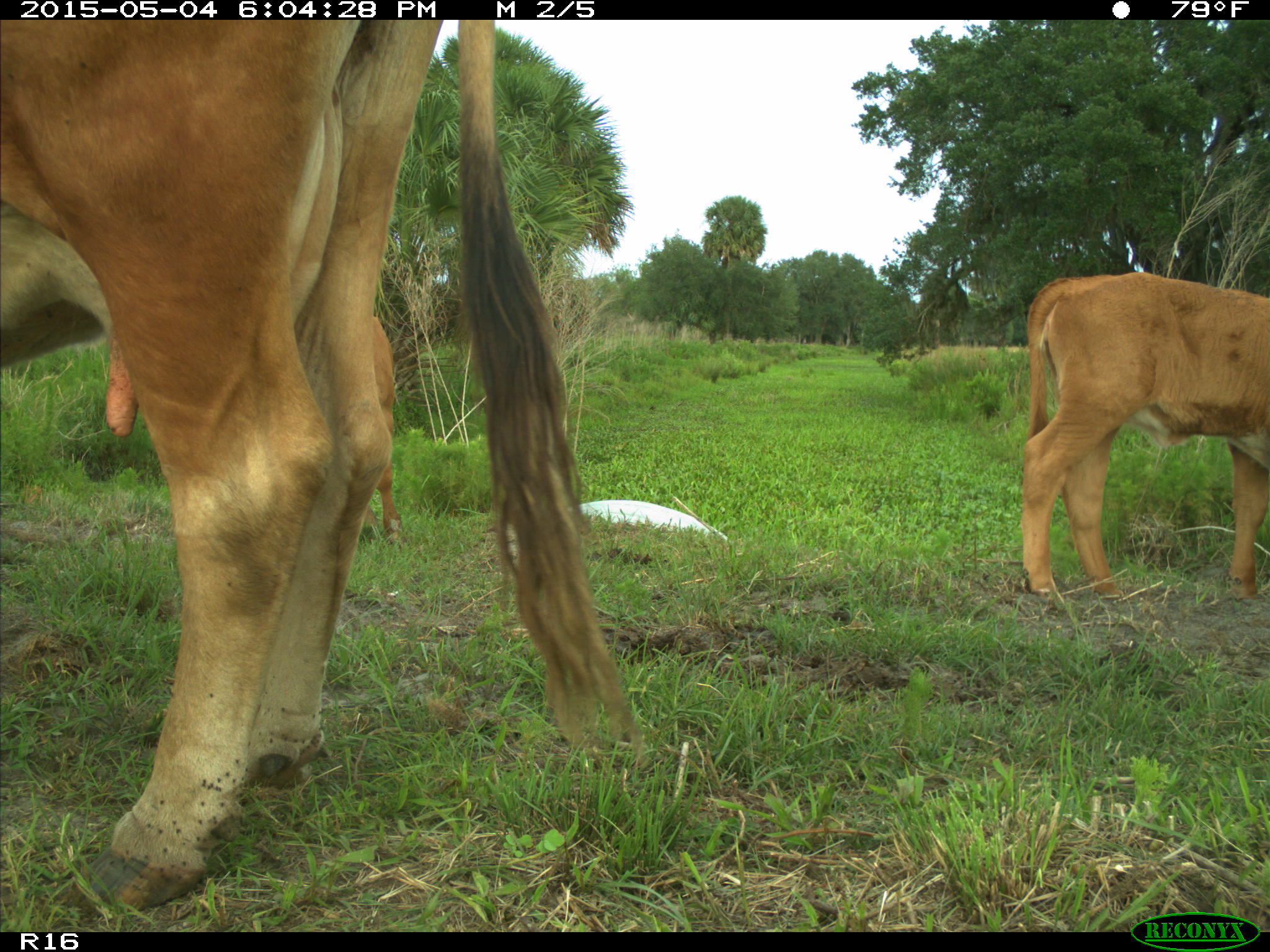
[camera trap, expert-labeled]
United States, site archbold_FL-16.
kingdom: Animalia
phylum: Chordata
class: Mammalia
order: Artiodactyla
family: Bovidae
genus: Bos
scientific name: Bos taurus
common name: domestic cow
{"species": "Bos taurus (domestic cow)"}